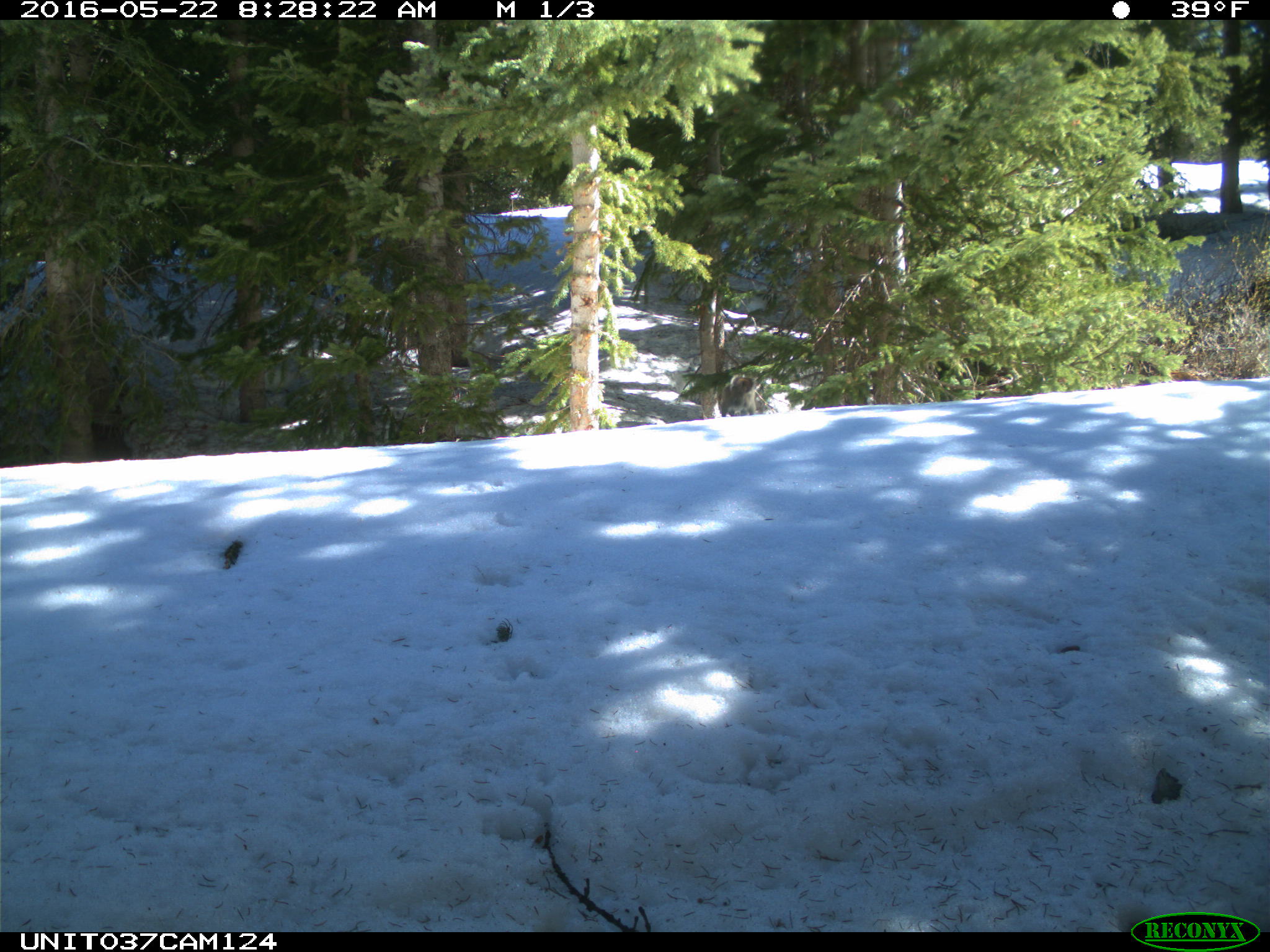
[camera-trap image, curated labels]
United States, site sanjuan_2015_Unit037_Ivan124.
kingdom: Animalia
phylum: Chordata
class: Mammalia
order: Rodentia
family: Sciuridae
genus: Tamiasciurus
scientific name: Tamiasciurus hudsonicus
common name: american red squirrel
Tamiasciurus hudsonicus (american red squirrel).